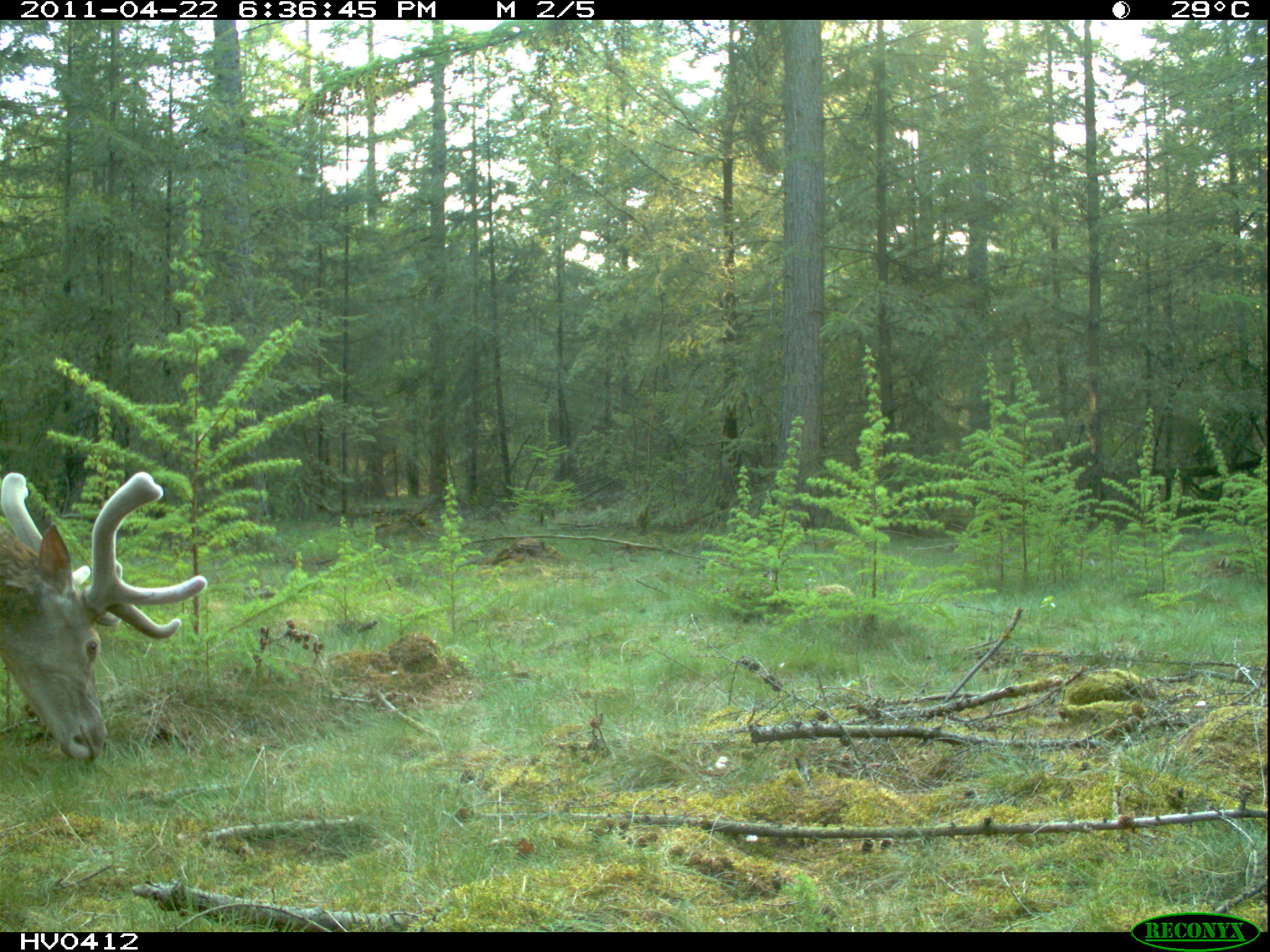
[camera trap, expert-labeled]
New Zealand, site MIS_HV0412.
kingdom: Animalia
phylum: Chordata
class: Mammalia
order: Artiodactyla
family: Cervidae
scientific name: Cervidae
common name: deer